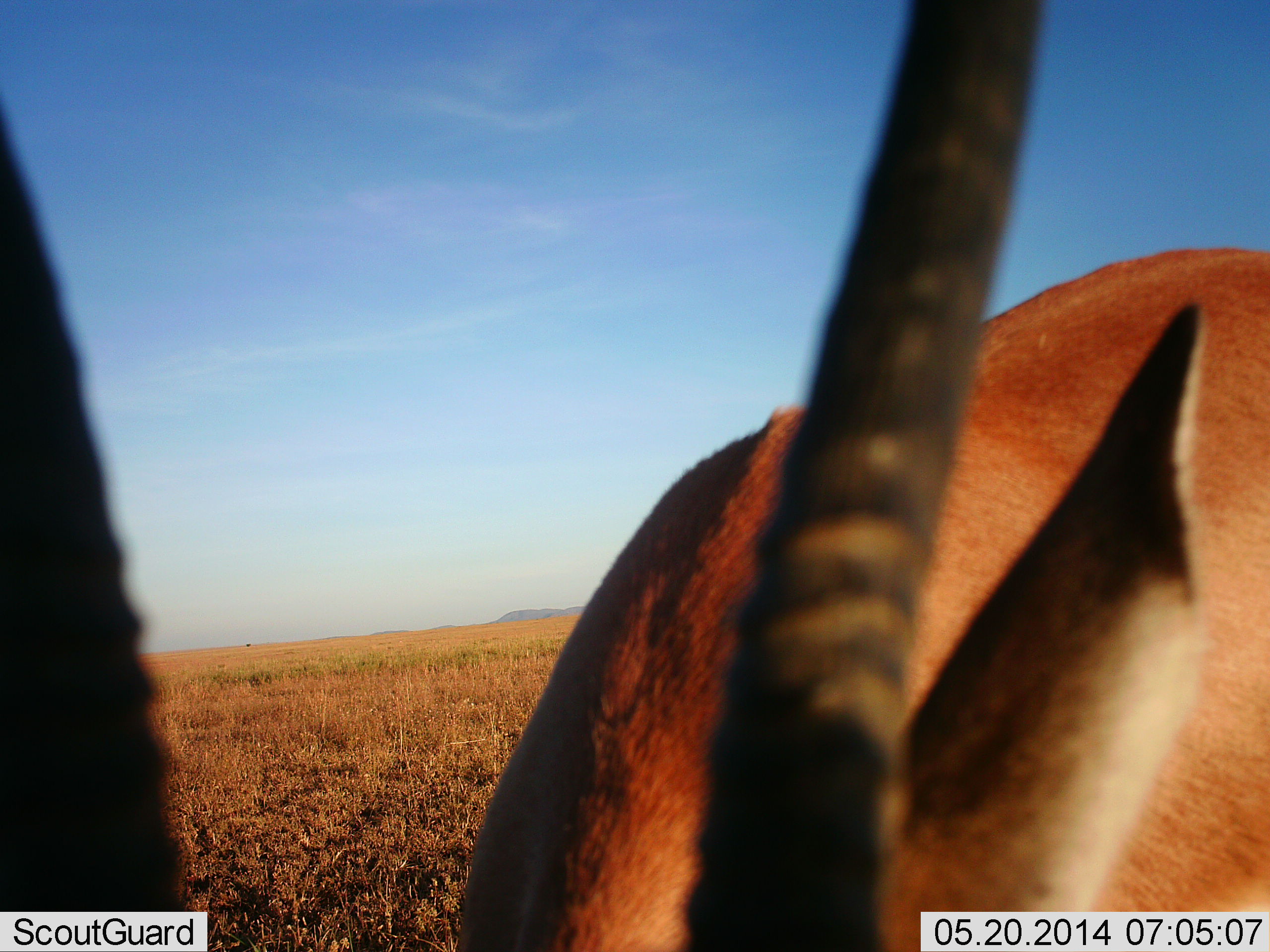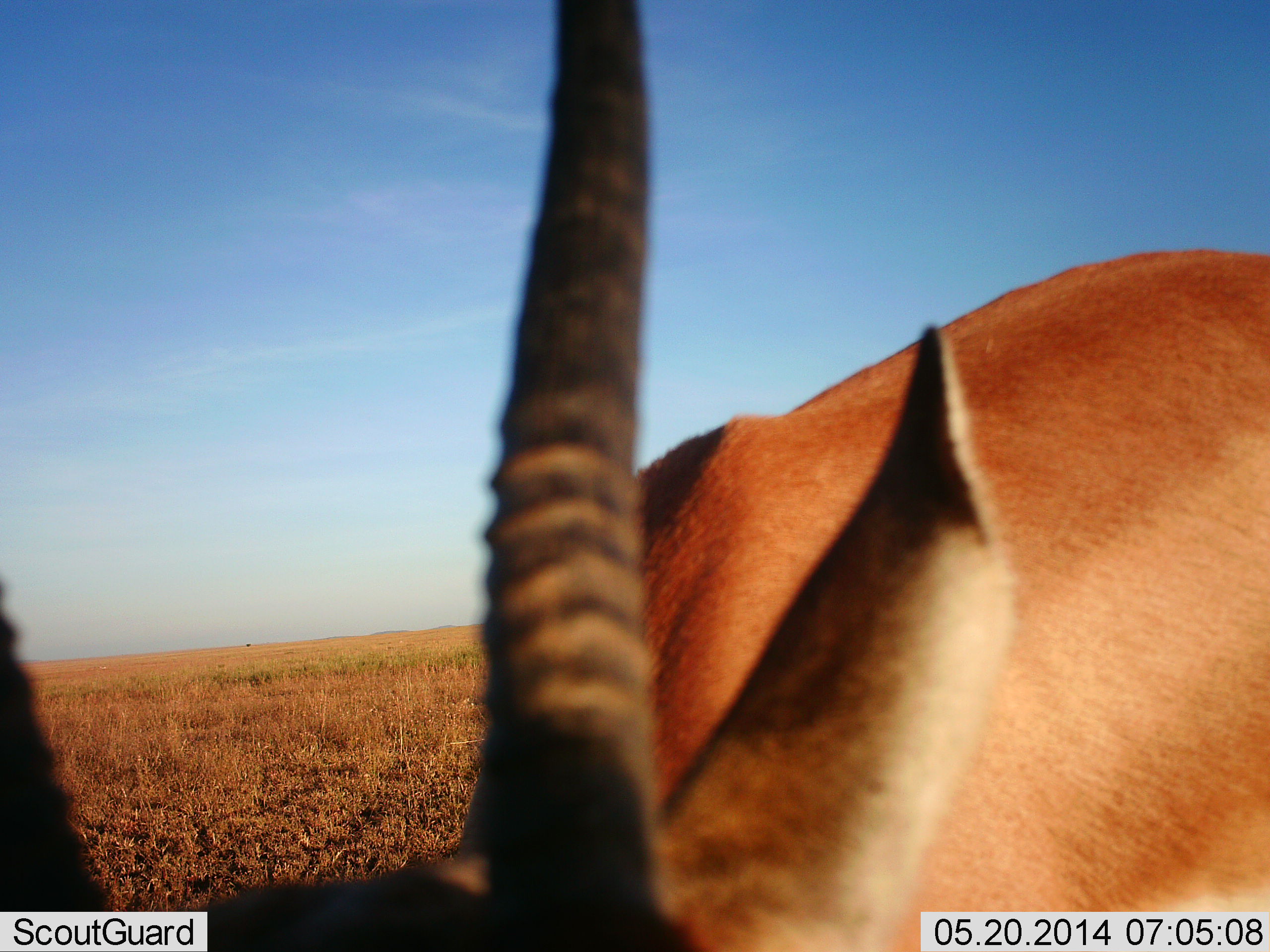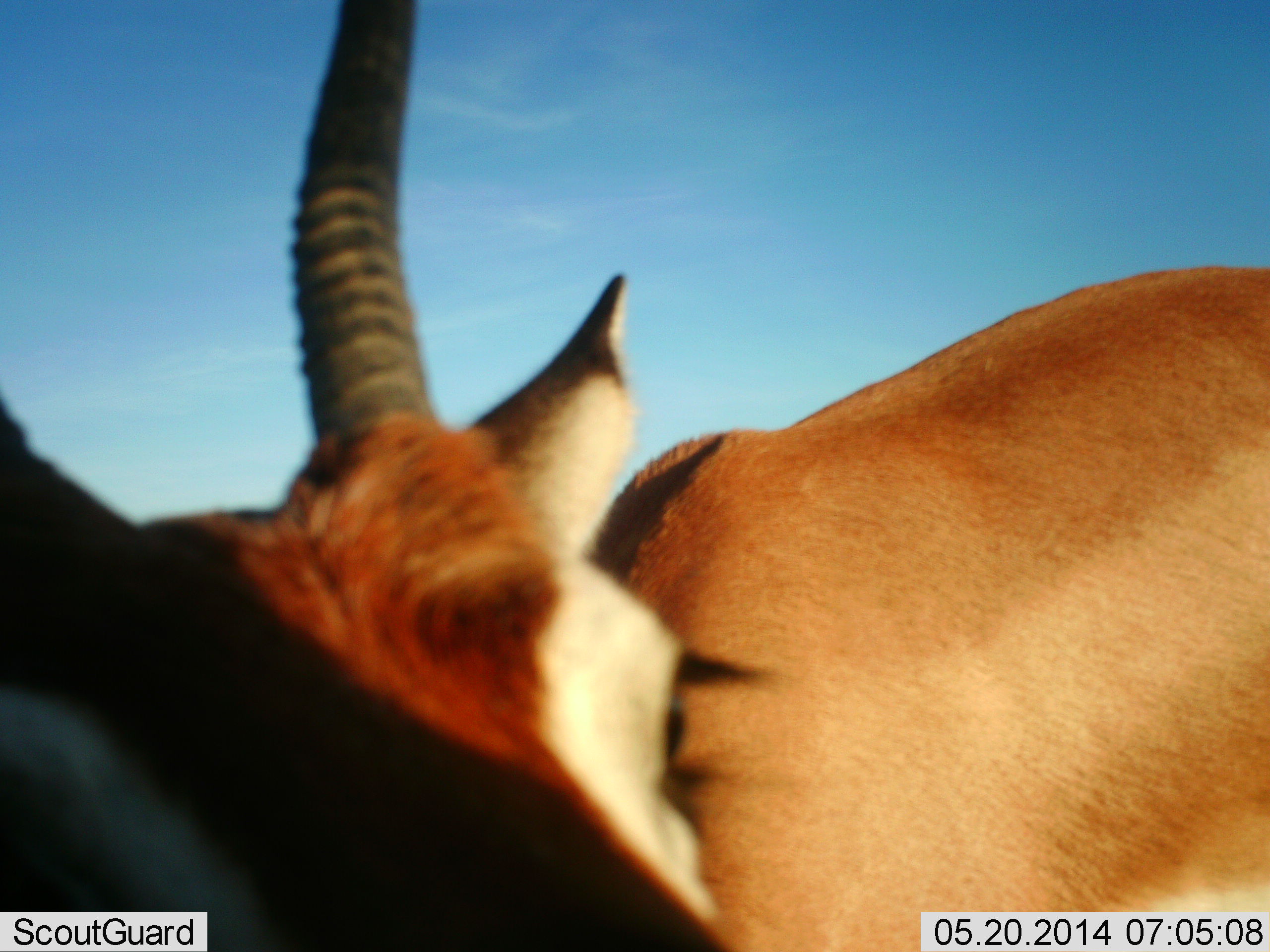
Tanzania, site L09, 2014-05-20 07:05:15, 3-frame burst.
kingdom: Animalia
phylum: Chordata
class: Mammalia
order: Artiodactyla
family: Bovidae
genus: Nanger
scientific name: Nanger granti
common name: grant's gazelle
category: gazellegrants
Gazellegrants (grant's gazelle) (Nanger granti), count 1. Behavior (volunteer vote fractions): standing 50%, resting 0%, moving 10%, interacting 0%. Young present (vote fraction): 0%. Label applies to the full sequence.